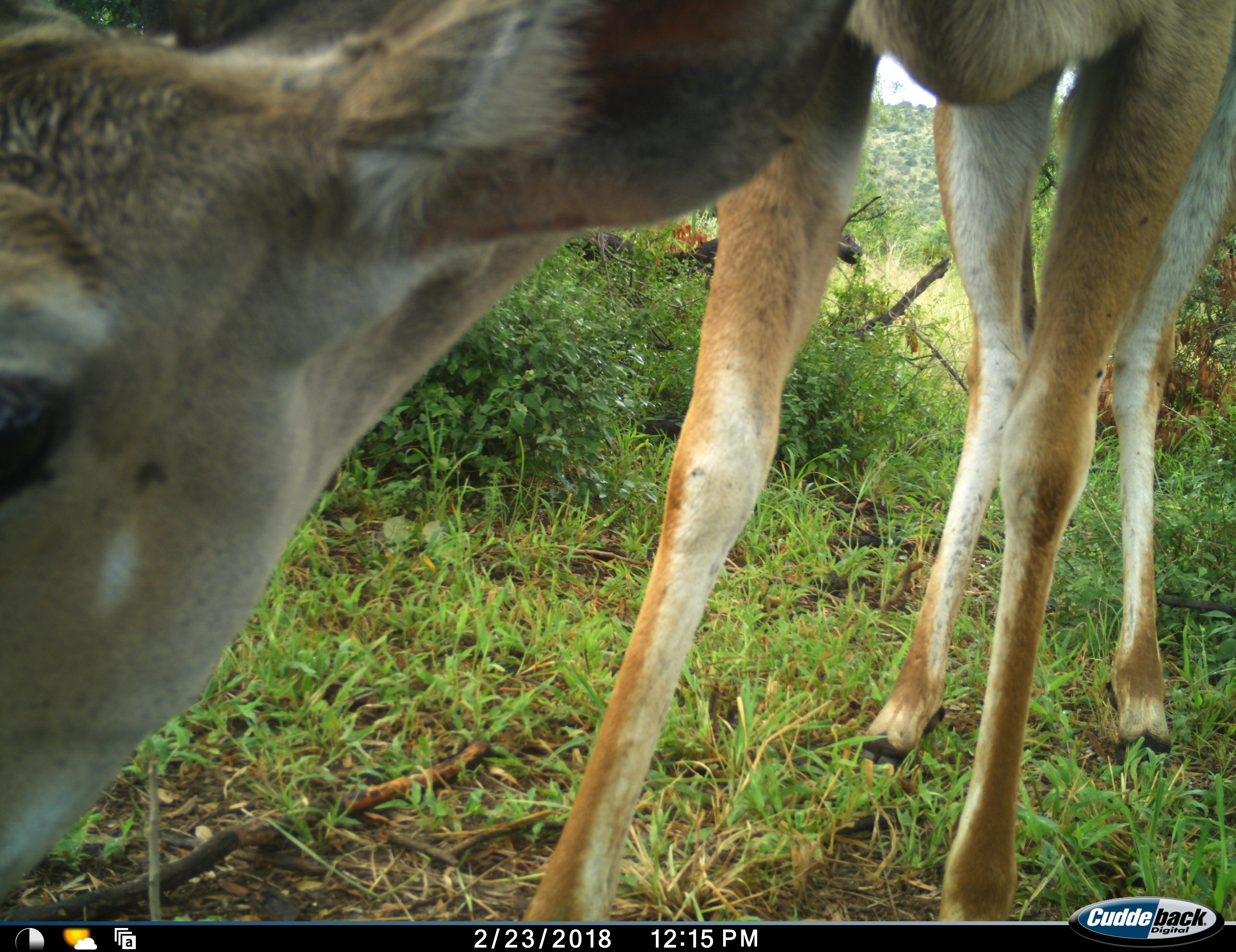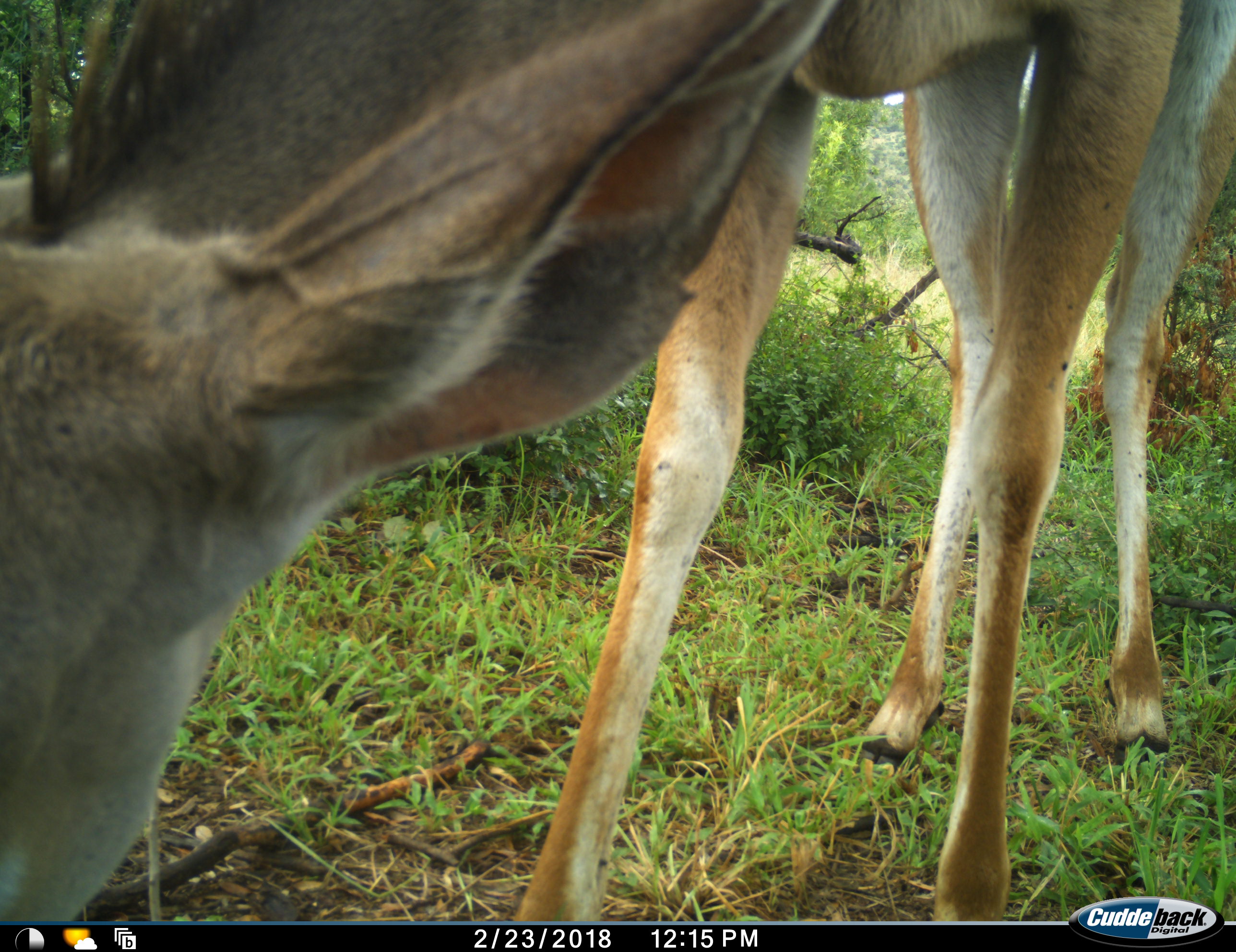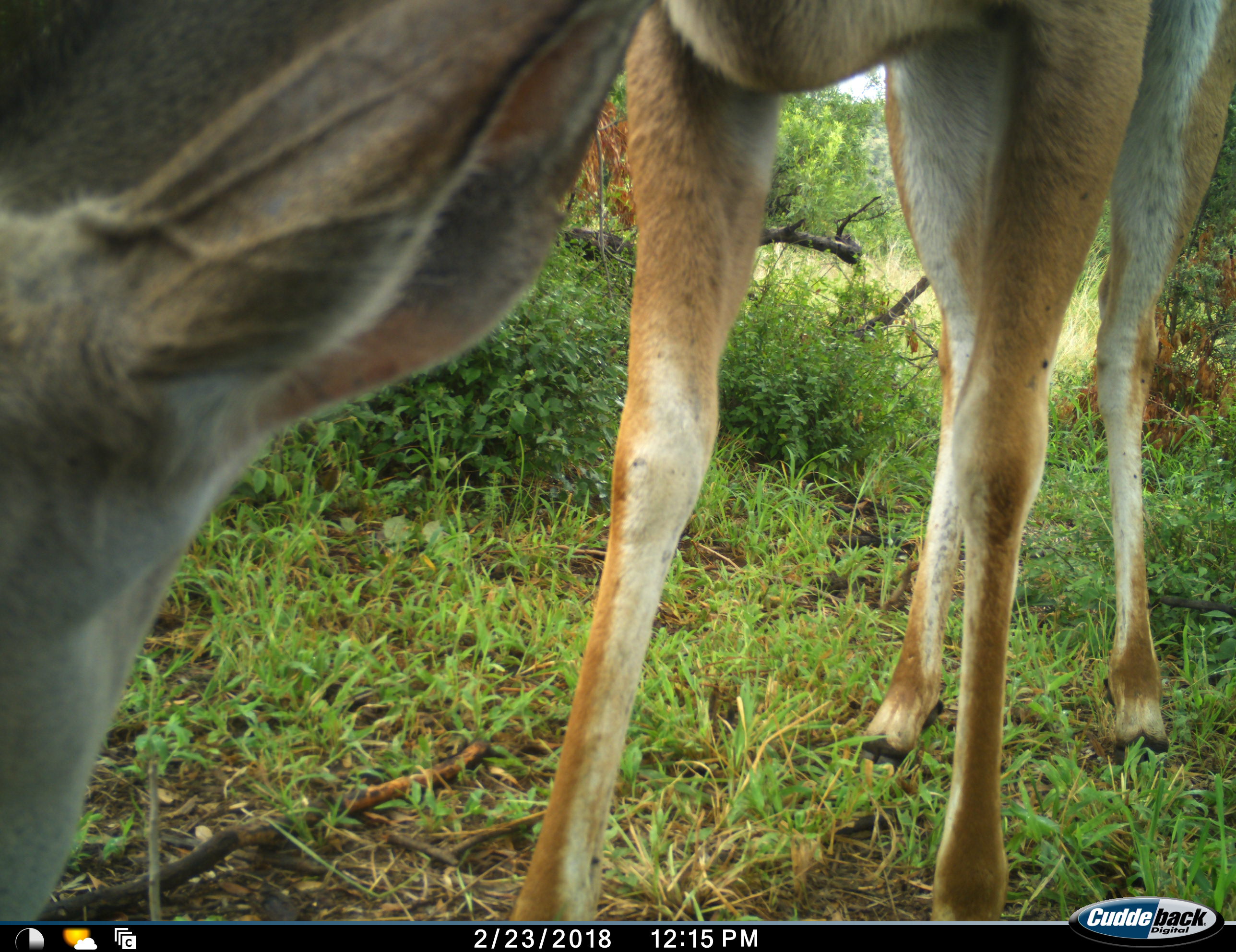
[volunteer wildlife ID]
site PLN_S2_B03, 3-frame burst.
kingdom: Animalia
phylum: Chordata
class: Mammalia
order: Artiodactyla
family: Bovidae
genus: Aepyceros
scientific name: Aepyceros melampus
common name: impala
Impala (Aepyceros melampus), count 1. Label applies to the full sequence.